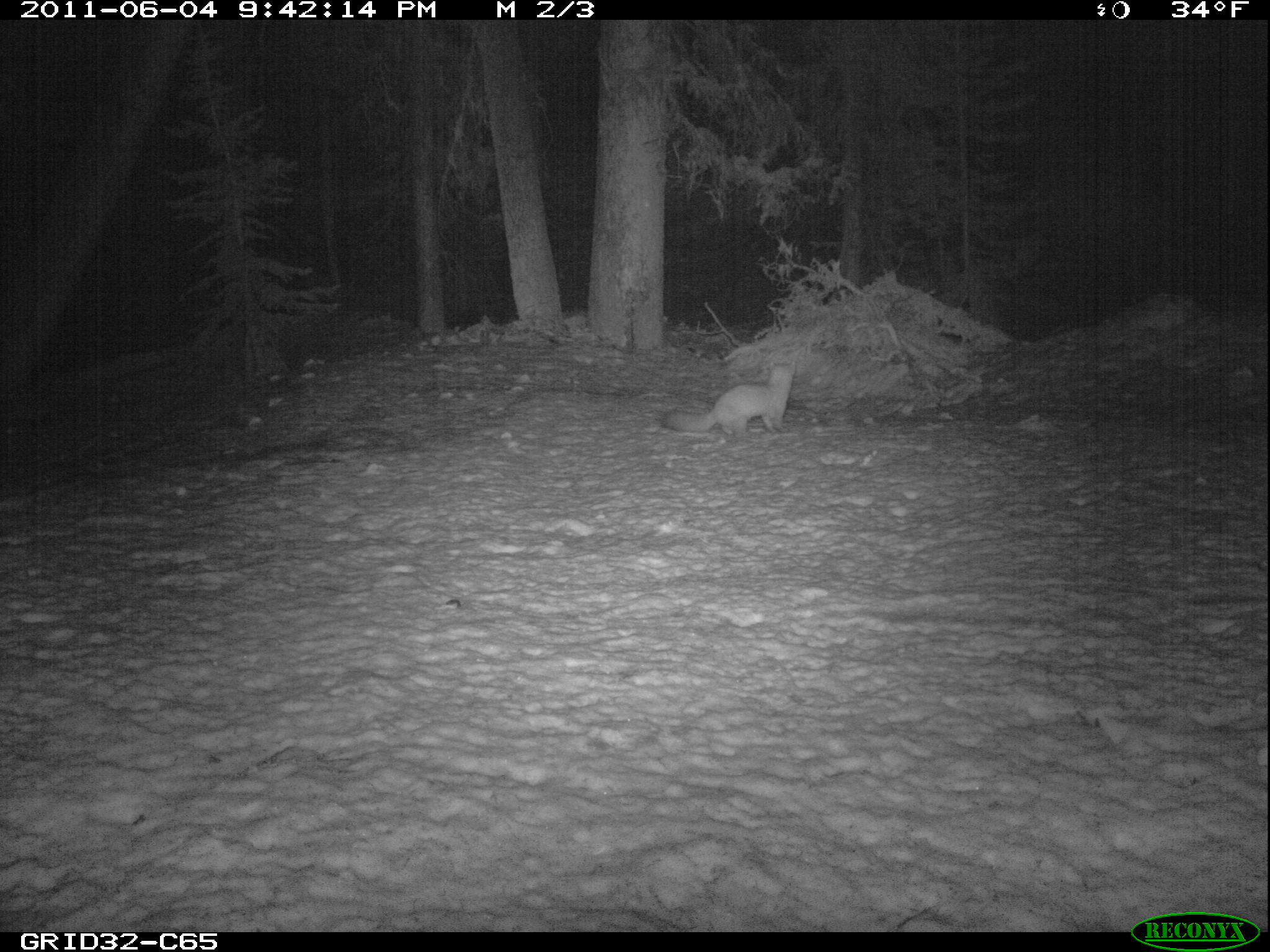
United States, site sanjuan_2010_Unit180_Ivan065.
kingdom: Animalia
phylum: Chordata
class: Mammalia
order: Carnivora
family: Mustelidae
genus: Martes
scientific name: Martes americana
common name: american marten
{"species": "Martes americana (american marten)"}